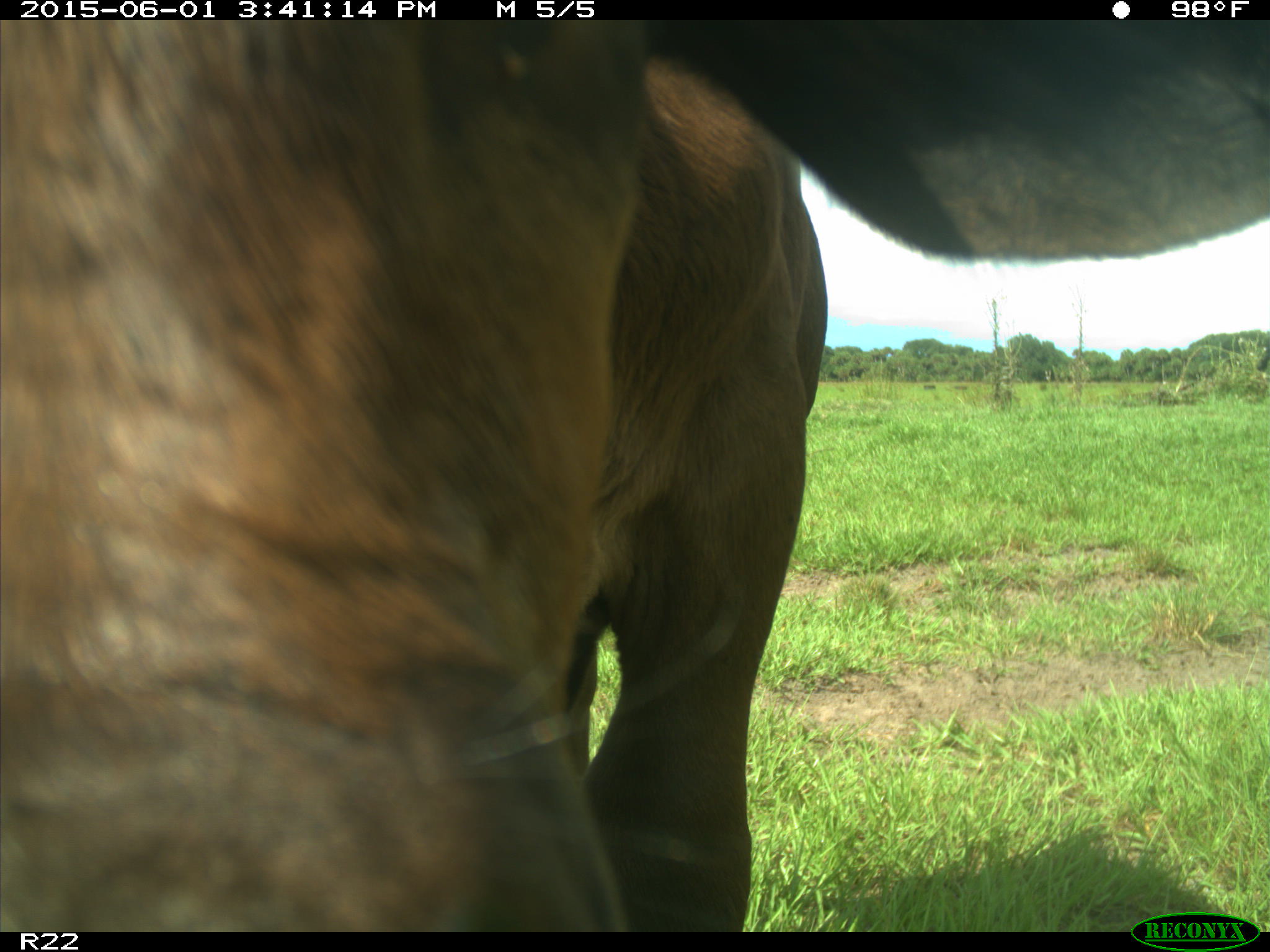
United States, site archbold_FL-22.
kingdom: Animalia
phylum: Chordata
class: Mammalia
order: Artiodactyla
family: Bovidae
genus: Bos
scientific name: Bos taurus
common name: domestic cow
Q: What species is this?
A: Bos taurus (domestic cow).